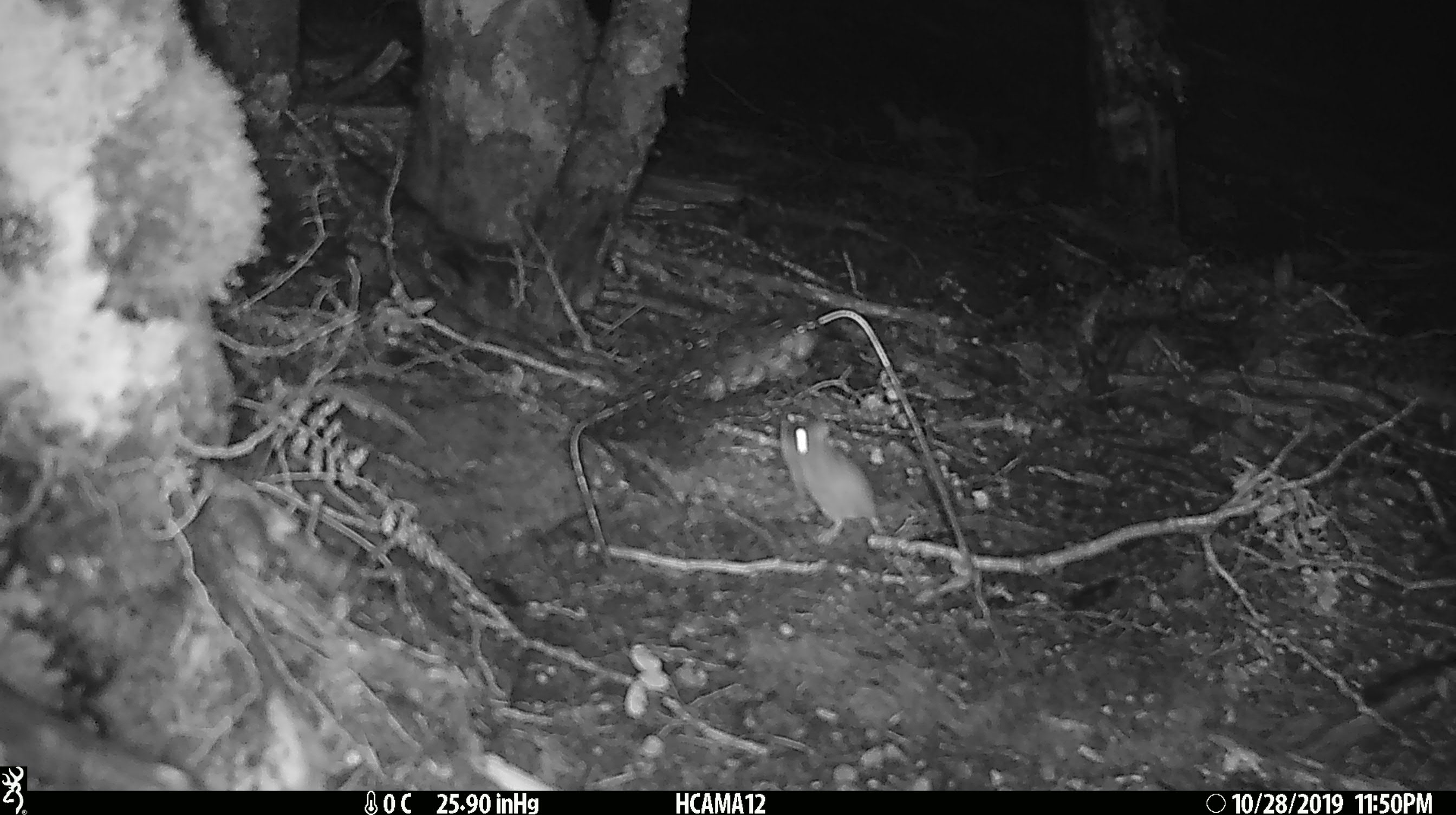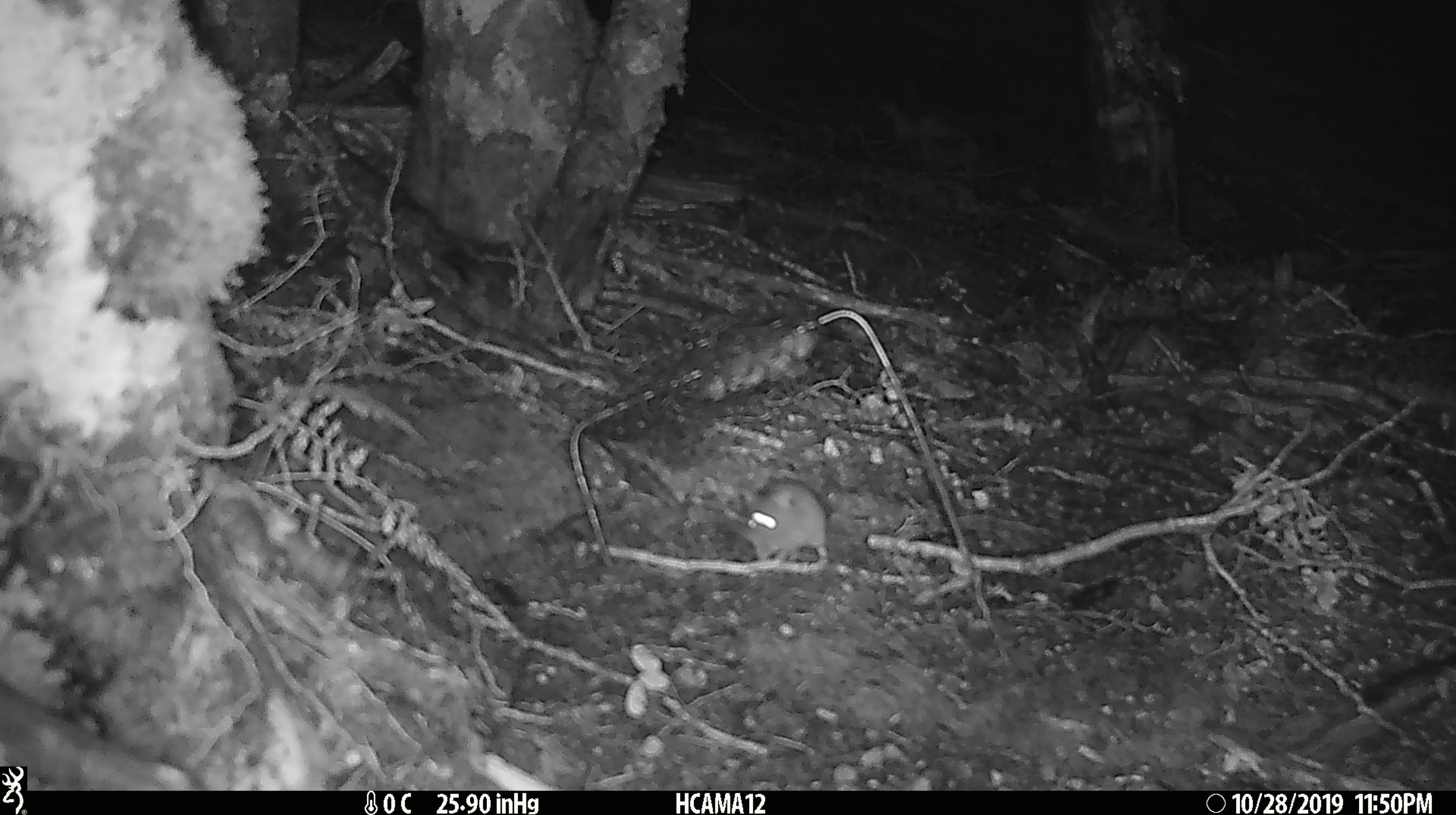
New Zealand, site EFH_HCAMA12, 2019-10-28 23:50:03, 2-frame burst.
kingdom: Animalia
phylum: Chordata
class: Mammalia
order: Rodentia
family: Muridae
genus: Mus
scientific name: Mus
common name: mouse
Mouse (Mus).